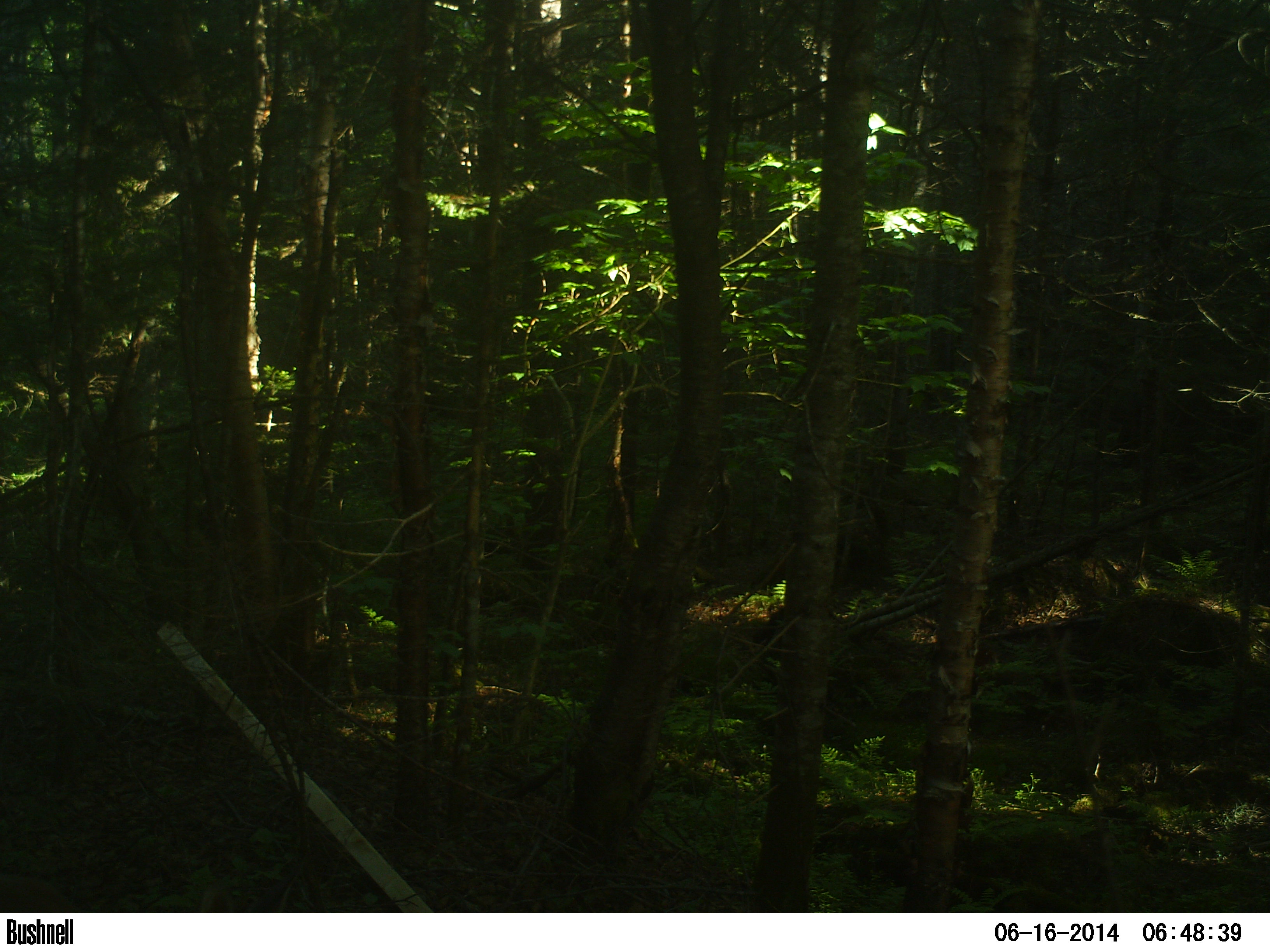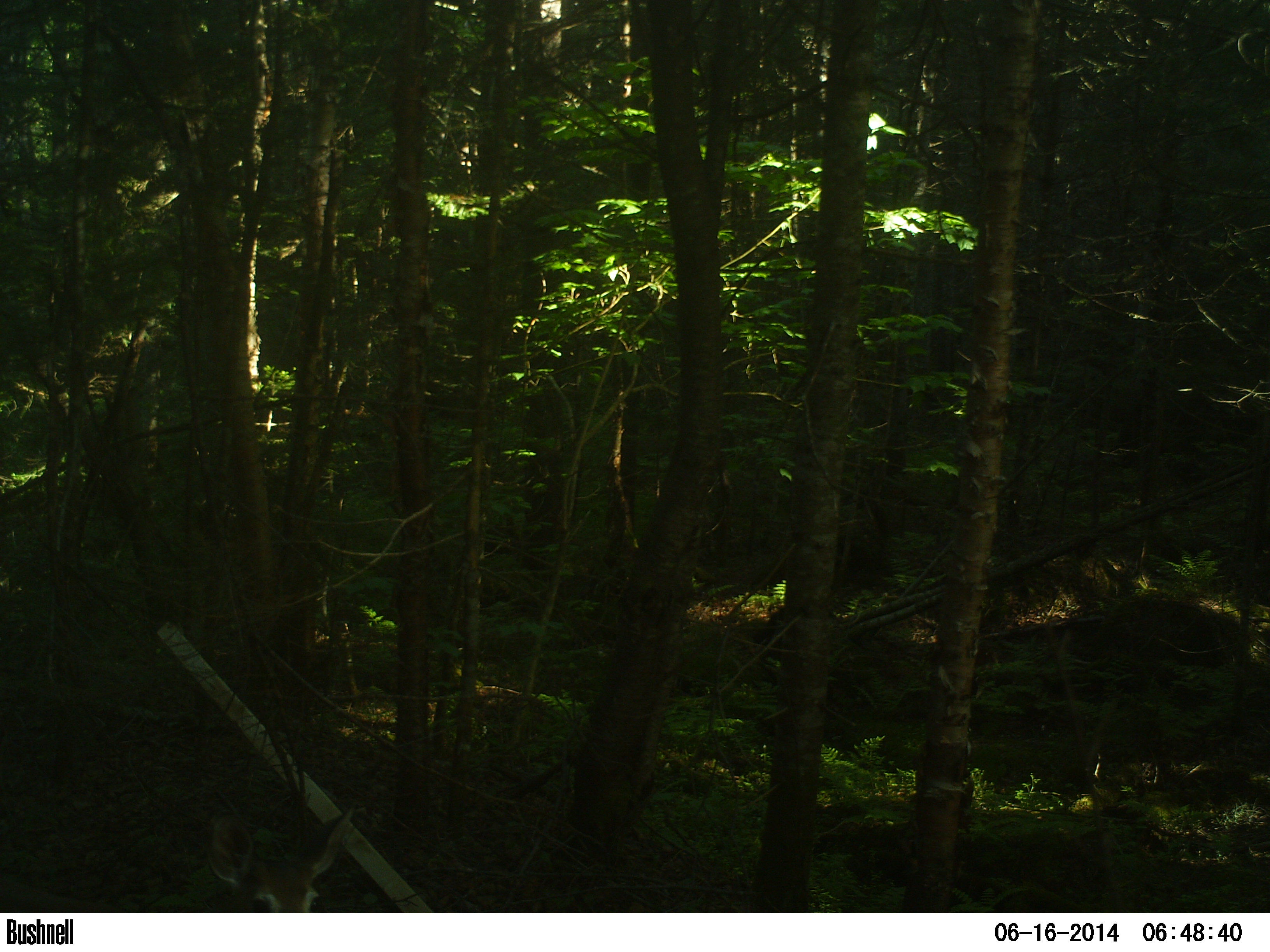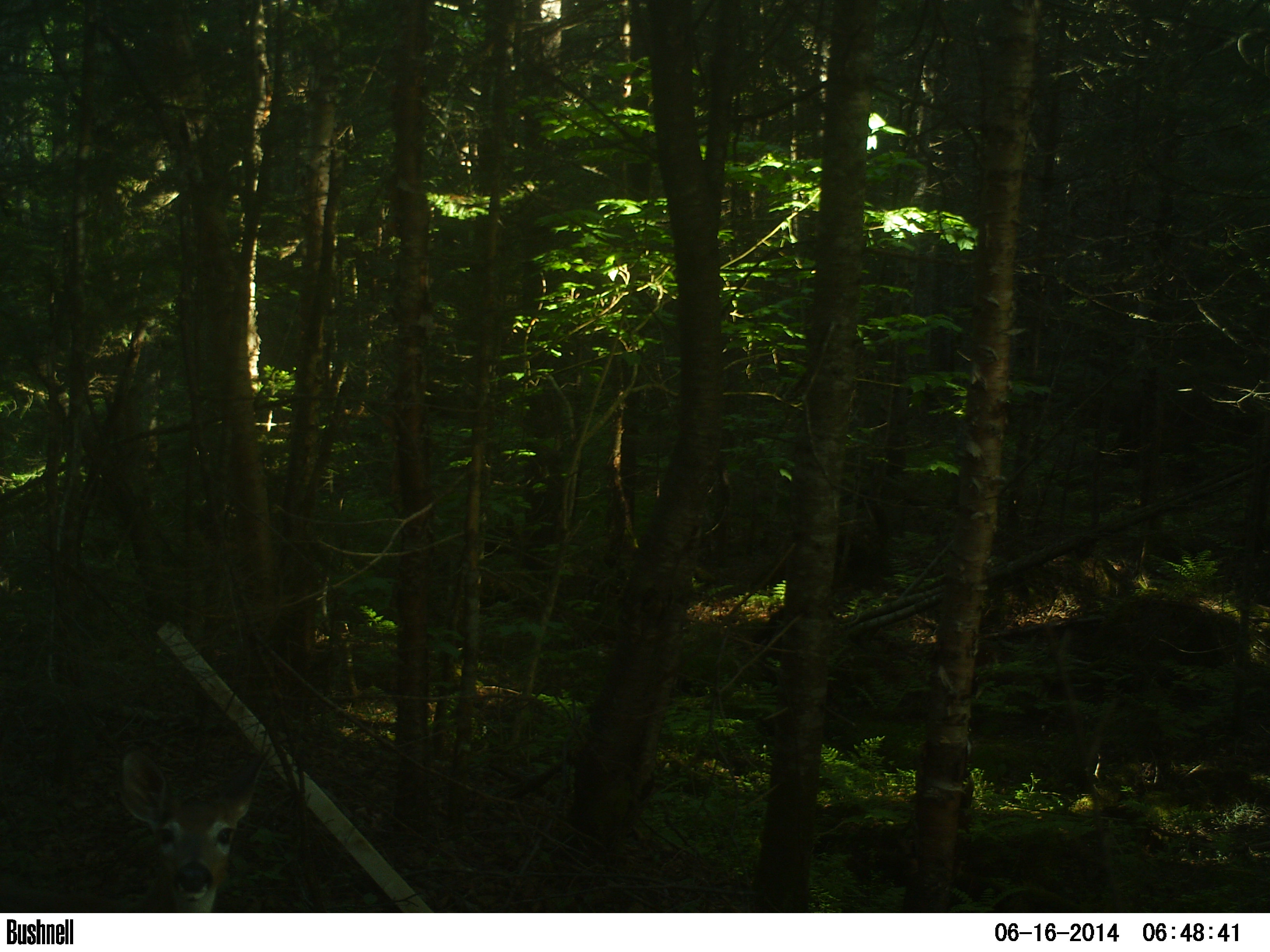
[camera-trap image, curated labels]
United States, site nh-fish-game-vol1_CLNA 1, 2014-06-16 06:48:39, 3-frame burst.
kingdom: Animalia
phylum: Chordata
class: Mammalia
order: Artiodactyla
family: Cervidae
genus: Odocoileus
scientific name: Odocoileus virginianus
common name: white-tailed deer